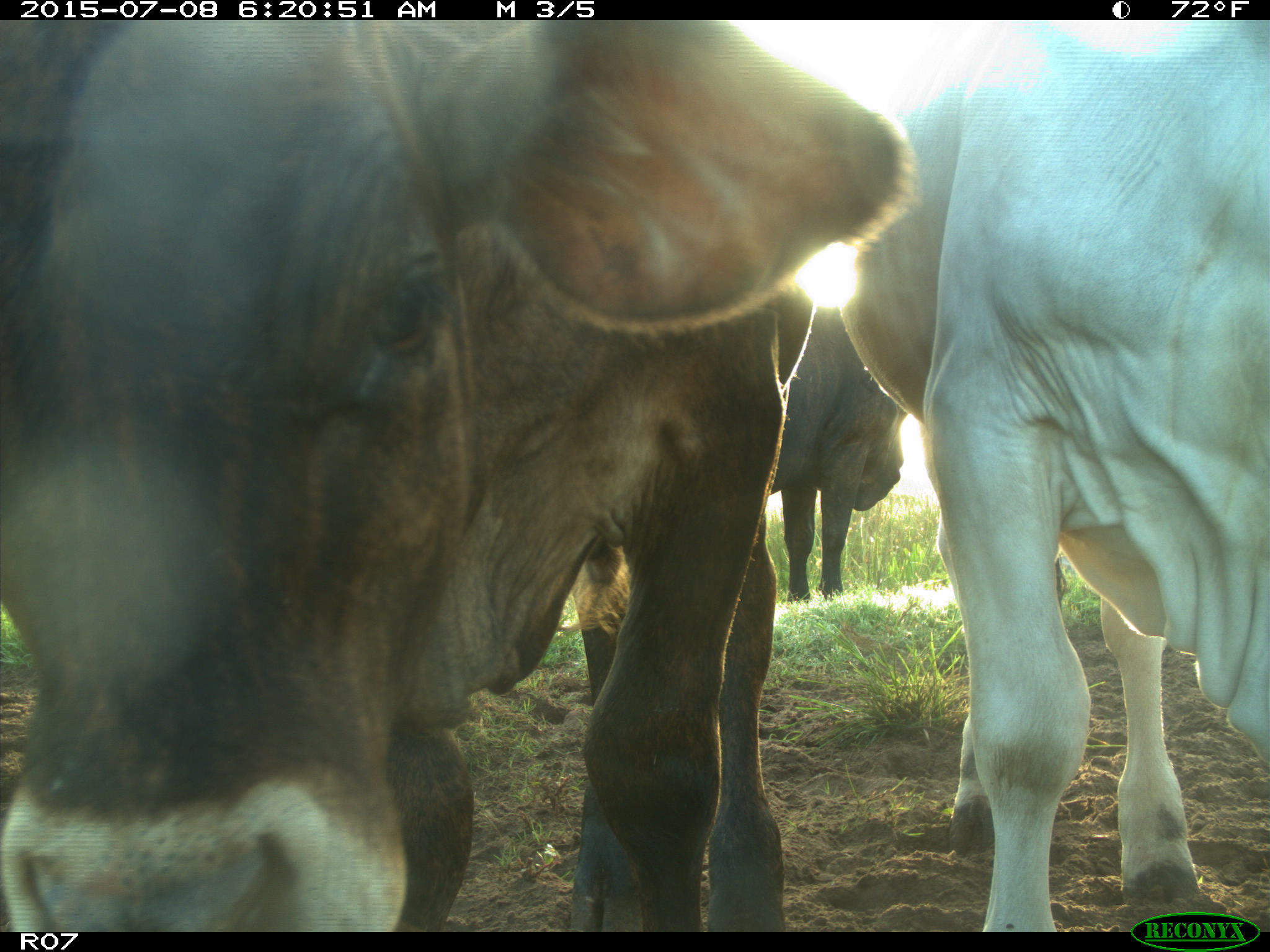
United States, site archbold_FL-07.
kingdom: Animalia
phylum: Chordata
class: Mammalia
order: Artiodactyla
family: Bovidae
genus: Bos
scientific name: Bos taurus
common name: domestic cow